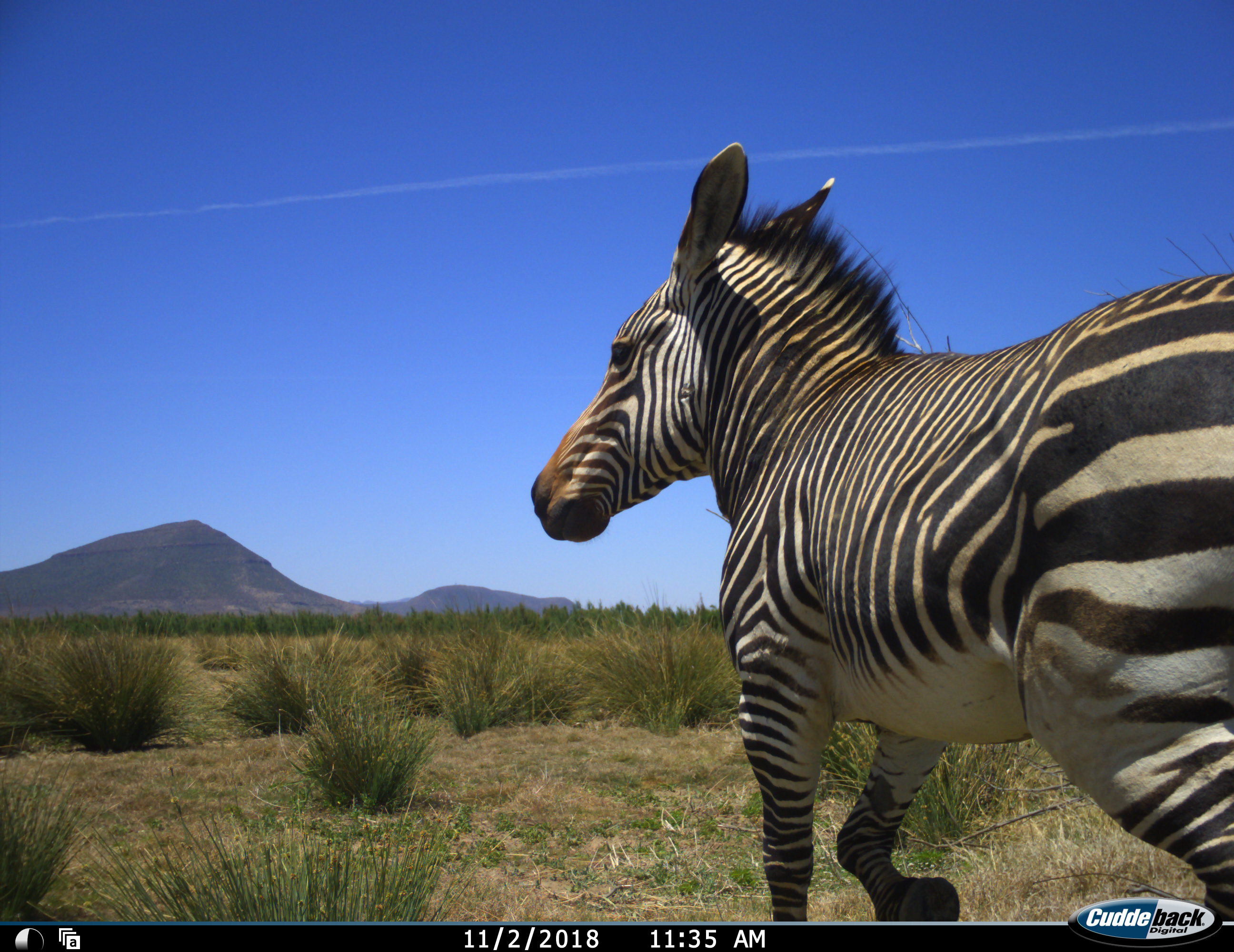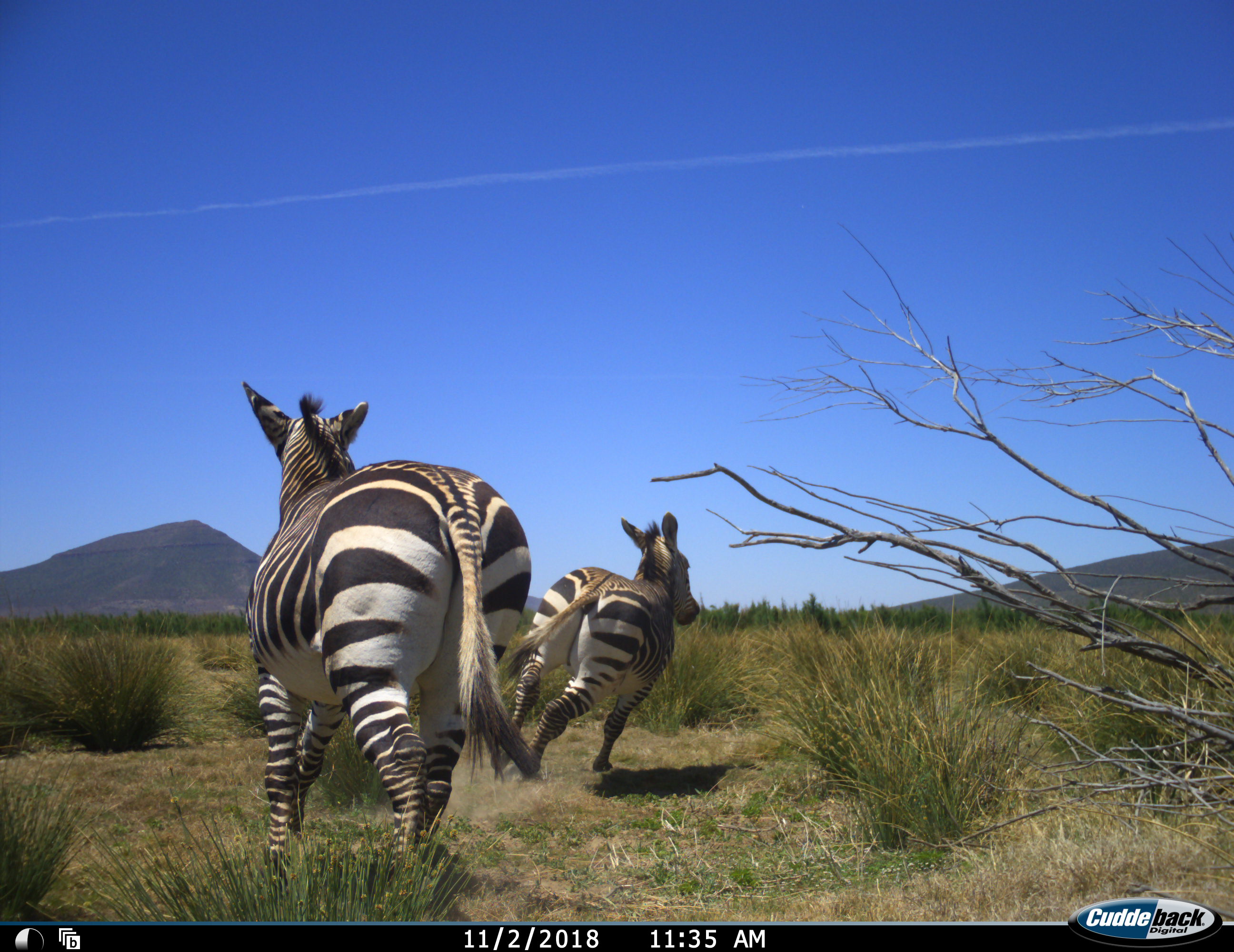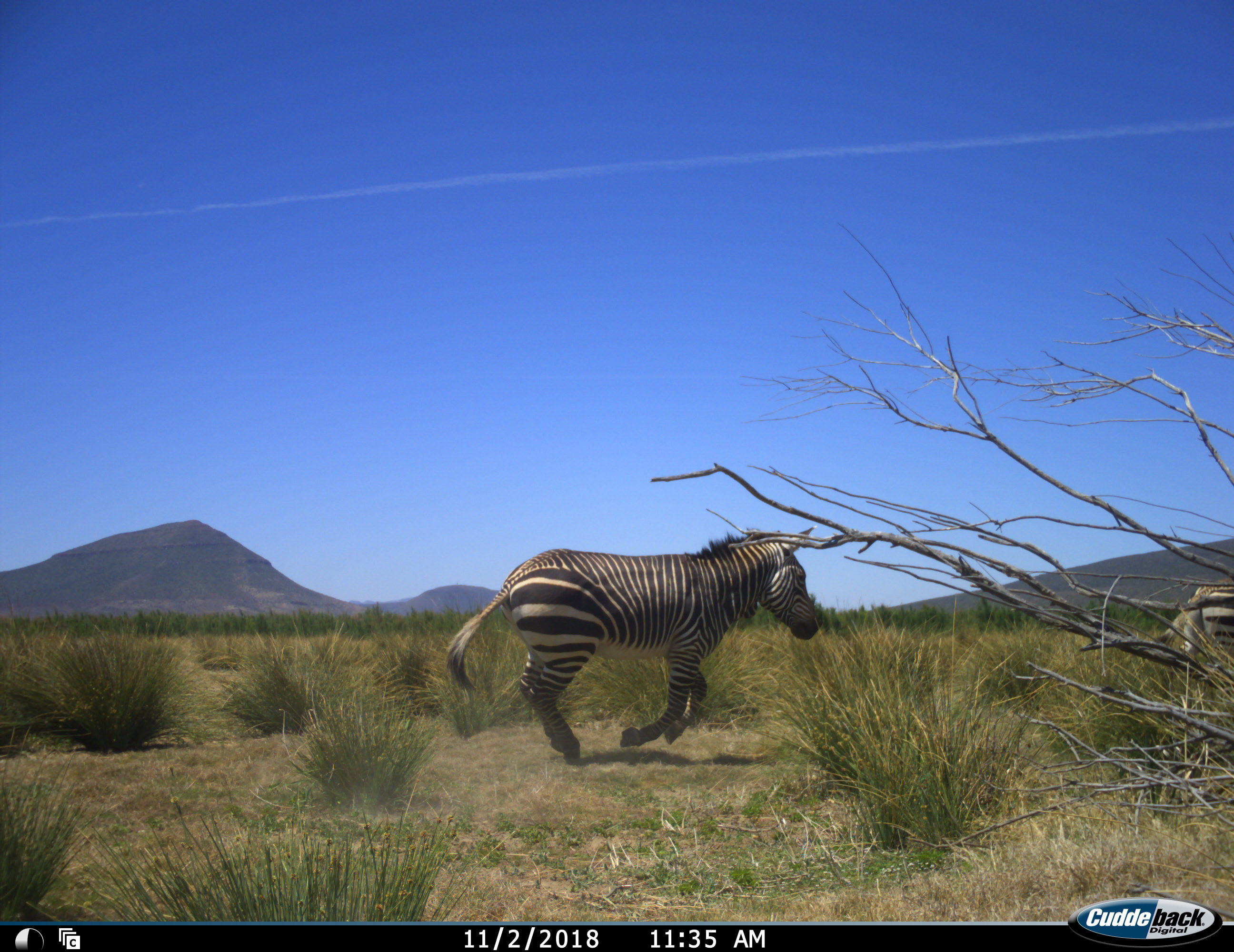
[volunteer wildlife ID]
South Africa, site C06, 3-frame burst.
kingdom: Animalia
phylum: Chordata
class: Mammalia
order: Perissodactyla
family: Equidae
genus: Equus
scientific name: Equus zebra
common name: mountain zebra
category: zebramountain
Zebramountain (mountain zebra) (Equus zebra), count 2. Behavior (volunteer vote fractions): standing 0%, resting 0%, moving 100%, interacting 0%. Young present (vote fraction): 0%. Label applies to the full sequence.